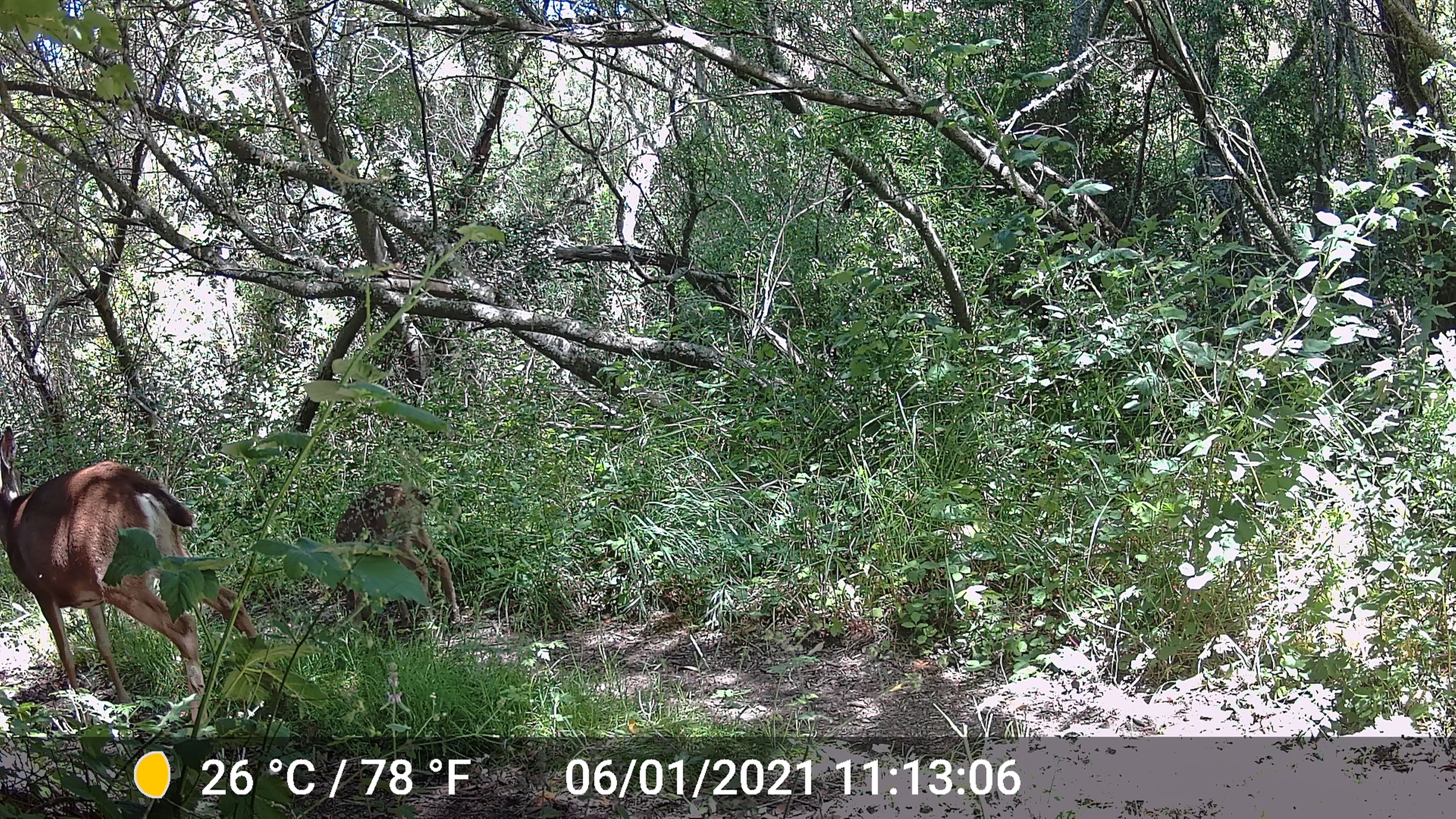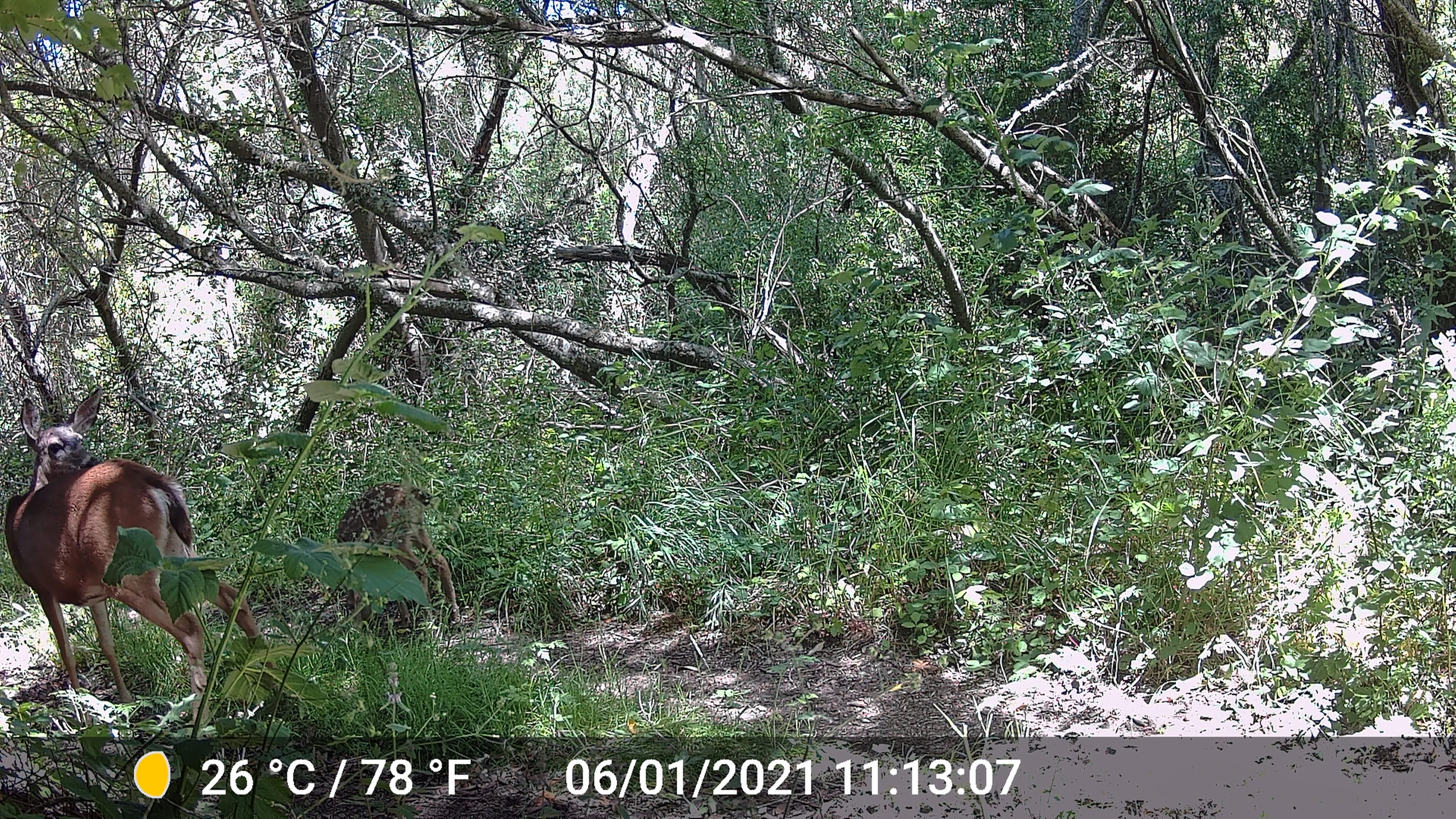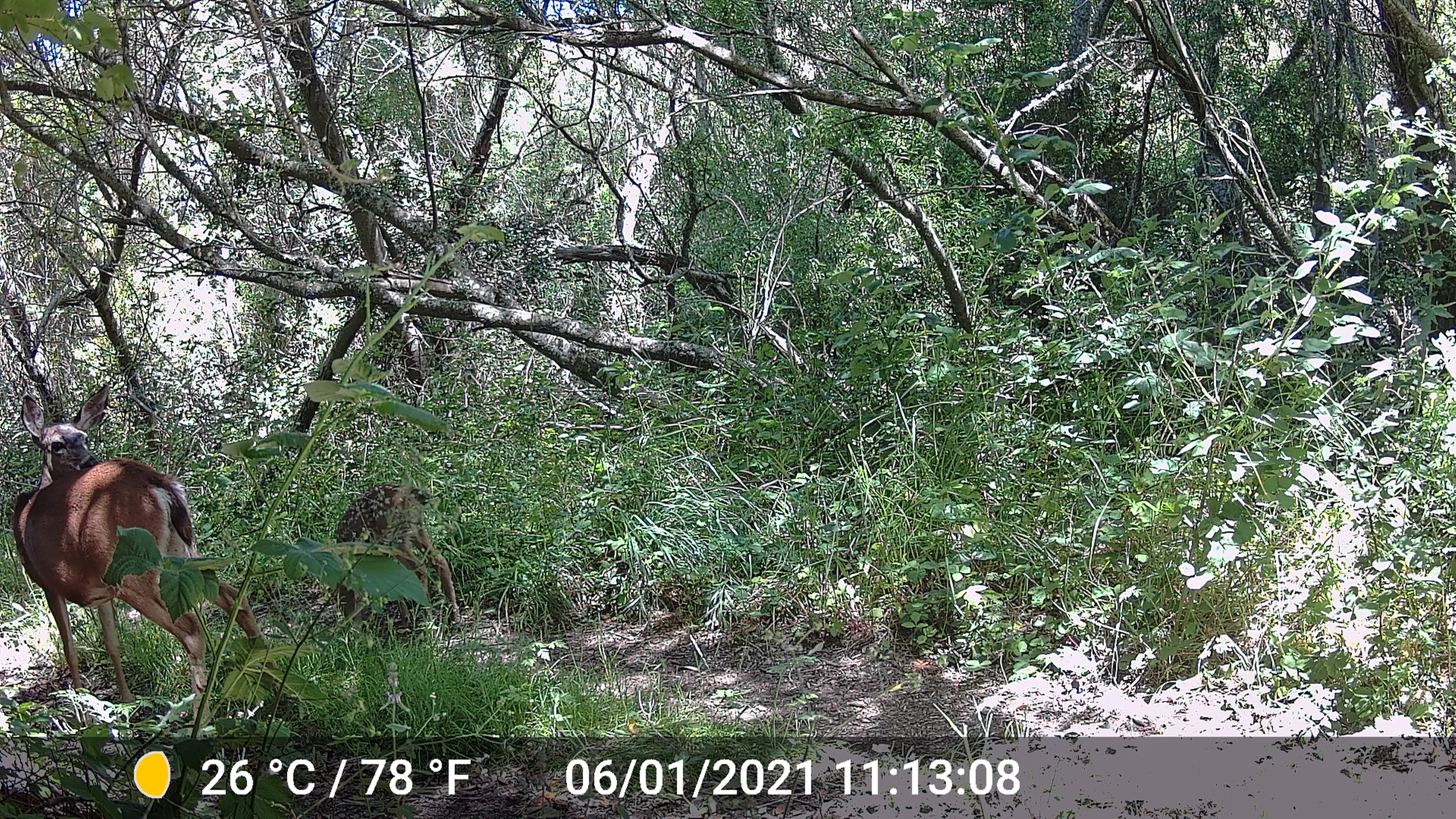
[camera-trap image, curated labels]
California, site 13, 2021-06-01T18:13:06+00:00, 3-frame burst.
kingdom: Animalia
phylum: Chordata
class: Mammalia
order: Artiodactyla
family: Cervidae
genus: Odocoileus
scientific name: Odocoileus hemionus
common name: mule deer